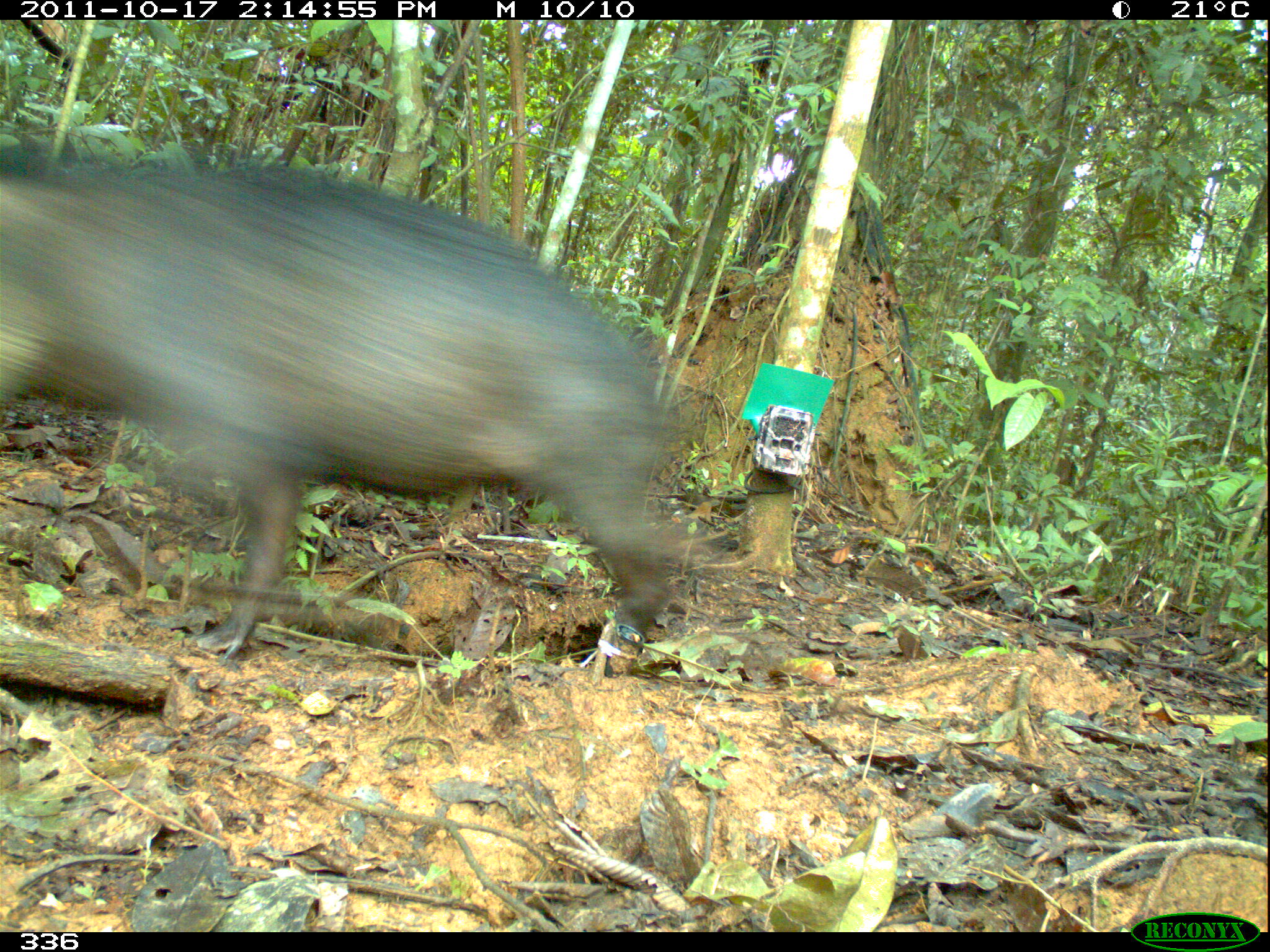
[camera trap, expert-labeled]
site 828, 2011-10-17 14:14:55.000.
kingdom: Animalia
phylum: Chordata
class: Mammalia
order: Artiodactyla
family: Tayassuidae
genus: Tayassu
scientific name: Tayassu pecari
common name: white-lipped peccary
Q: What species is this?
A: Tayassu pecari (white-lipped peccary).